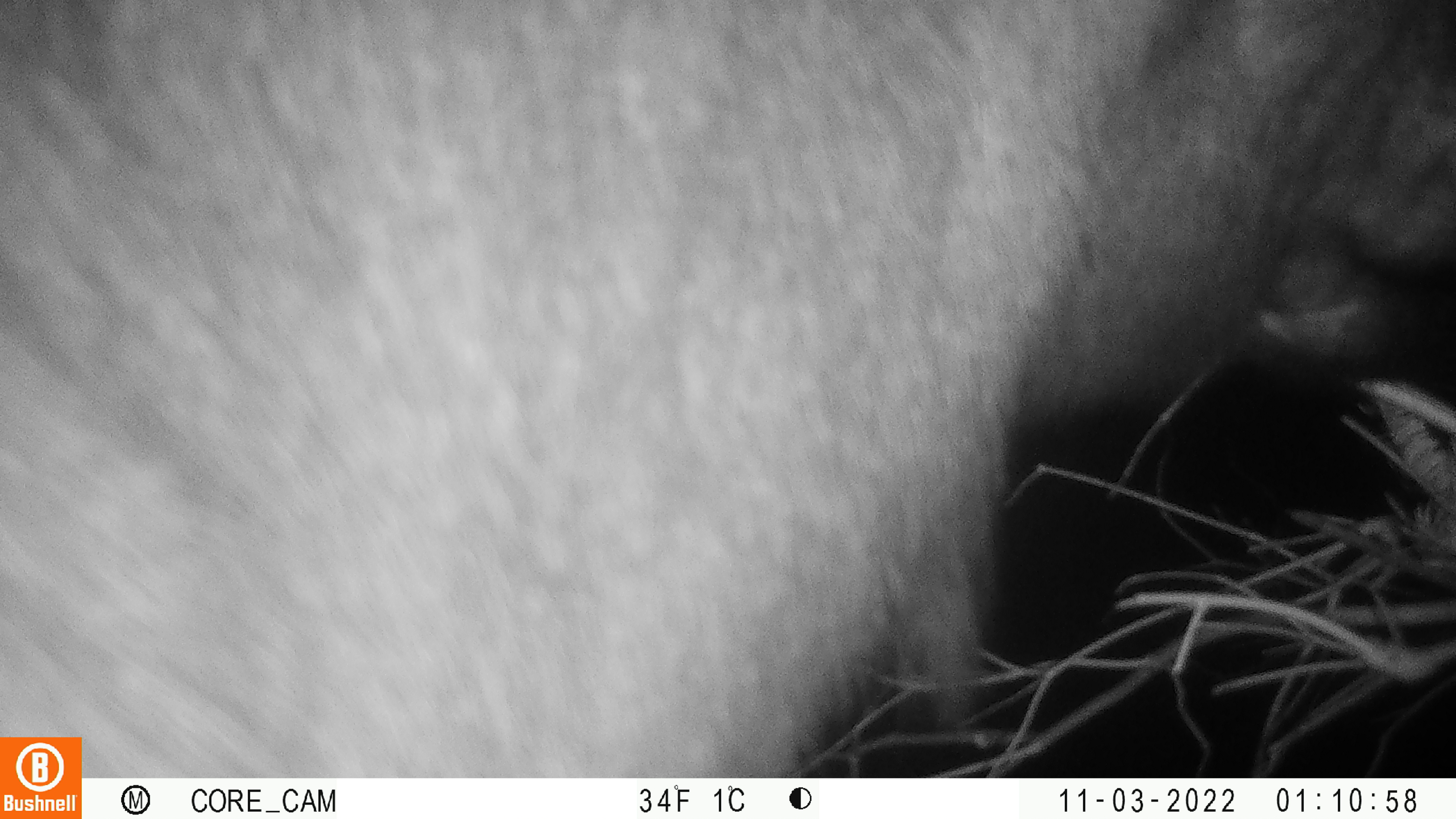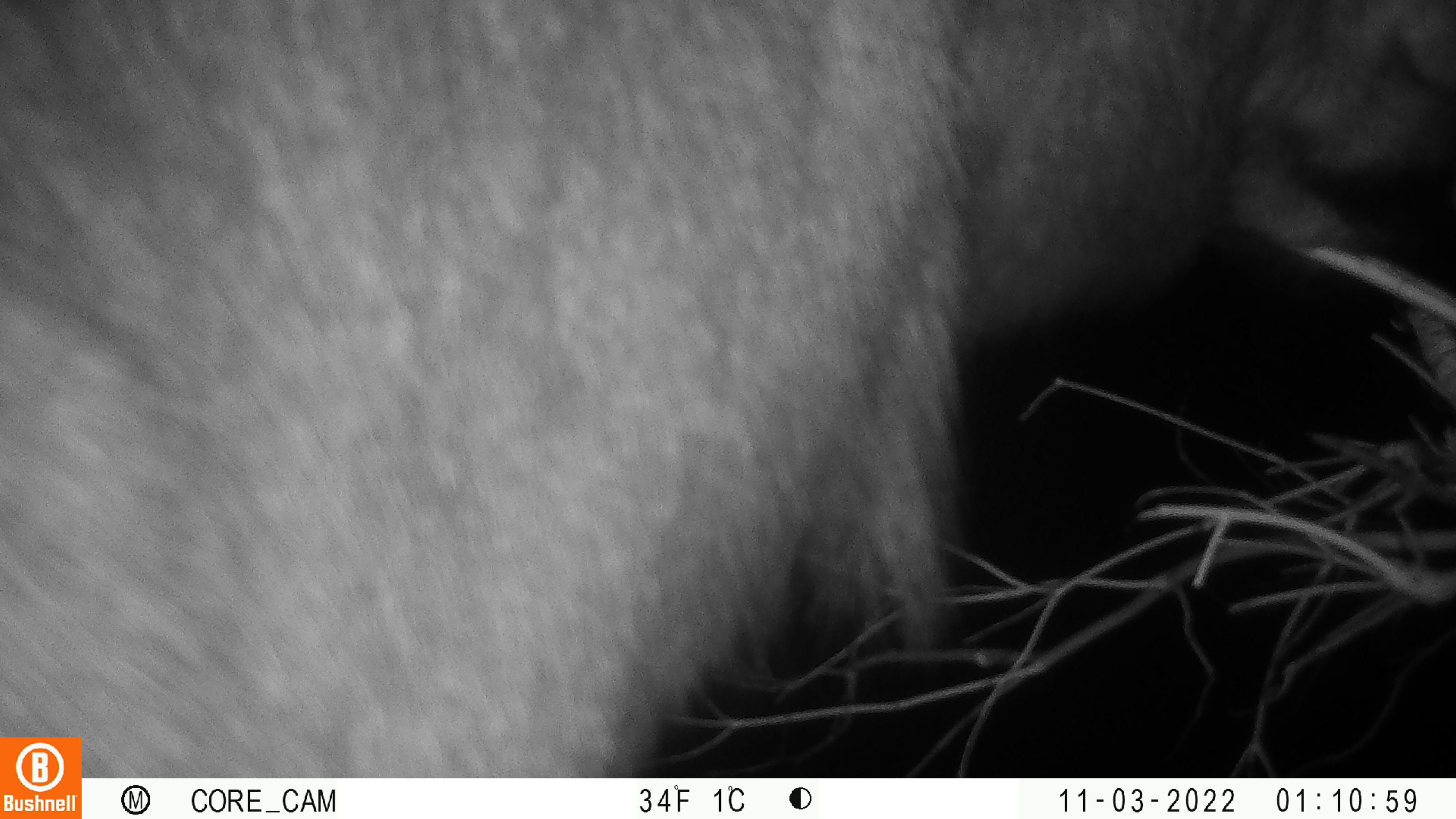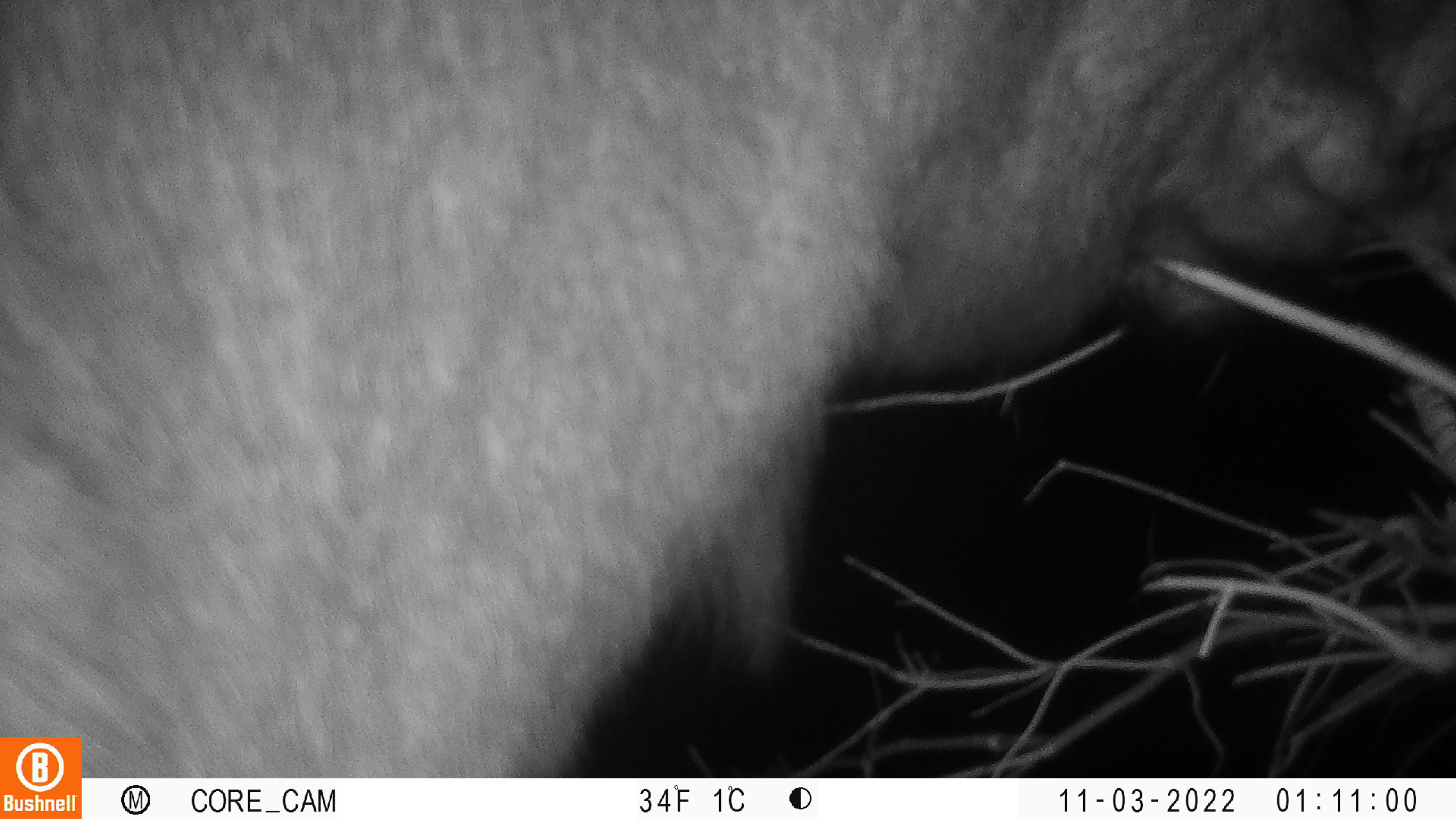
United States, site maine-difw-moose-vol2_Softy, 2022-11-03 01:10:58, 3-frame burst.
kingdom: Animalia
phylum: Chordata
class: Mammalia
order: Artiodactyla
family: Cervidae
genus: Alces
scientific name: Alces alces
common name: moose